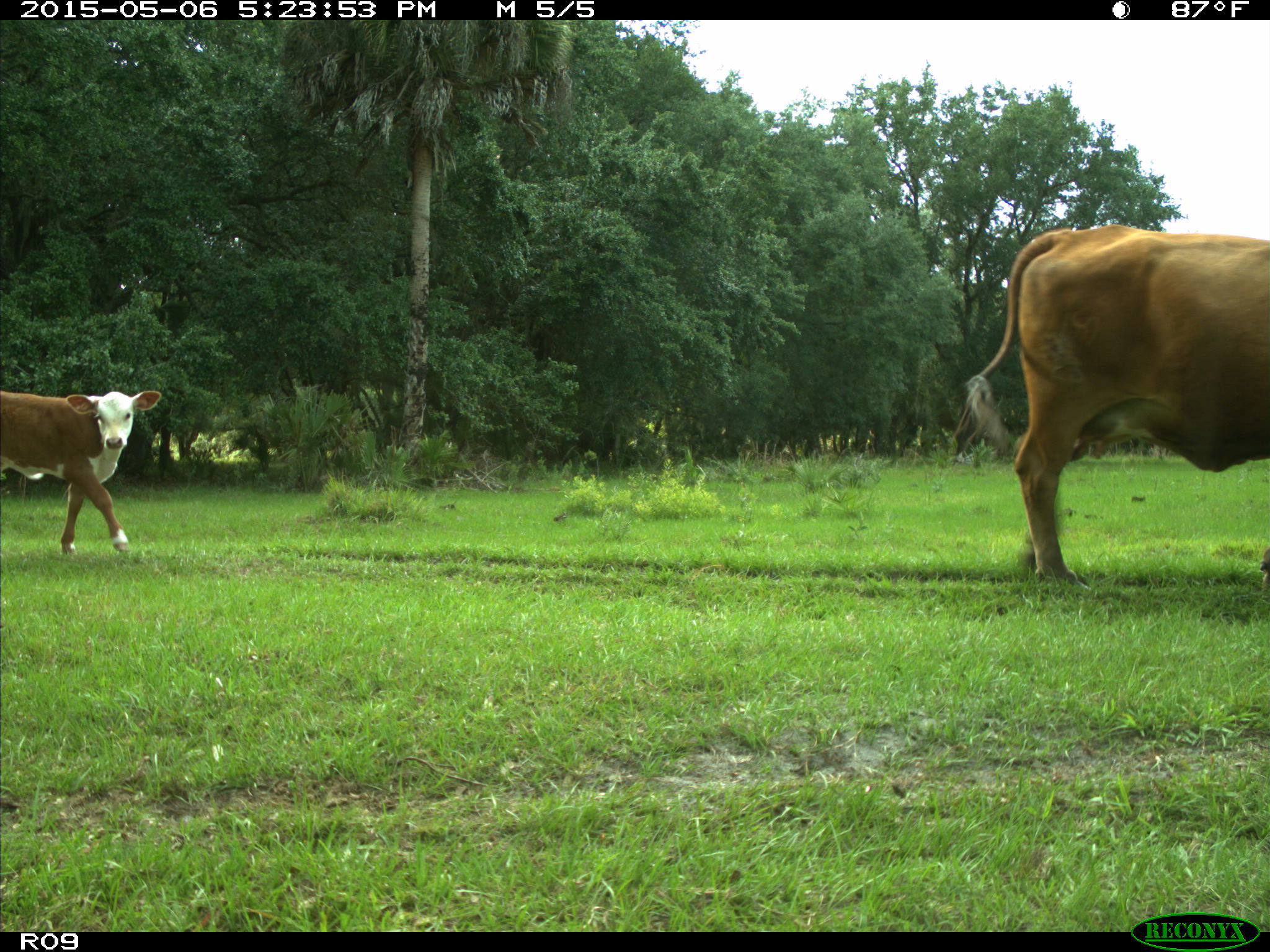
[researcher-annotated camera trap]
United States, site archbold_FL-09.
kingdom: Animalia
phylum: Chordata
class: Mammalia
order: Artiodactyla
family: Bovidae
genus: Bos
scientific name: Bos taurus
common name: domestic cow